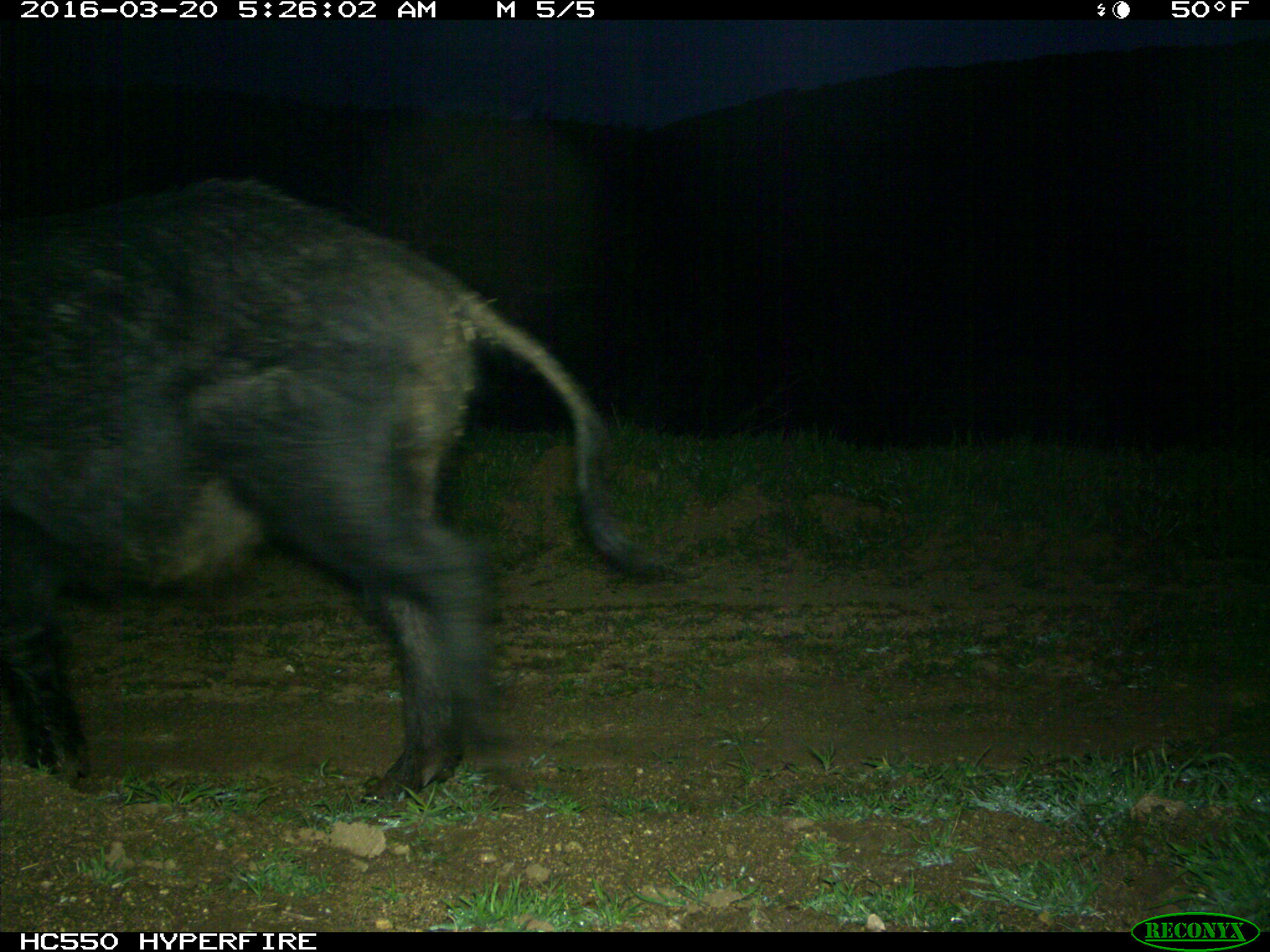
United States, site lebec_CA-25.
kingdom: Animalia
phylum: Chordata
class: Mammalia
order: Artiodactyla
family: Suidae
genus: Sus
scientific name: Sus scrofa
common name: wild boar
Sus scrofa (wild boar).